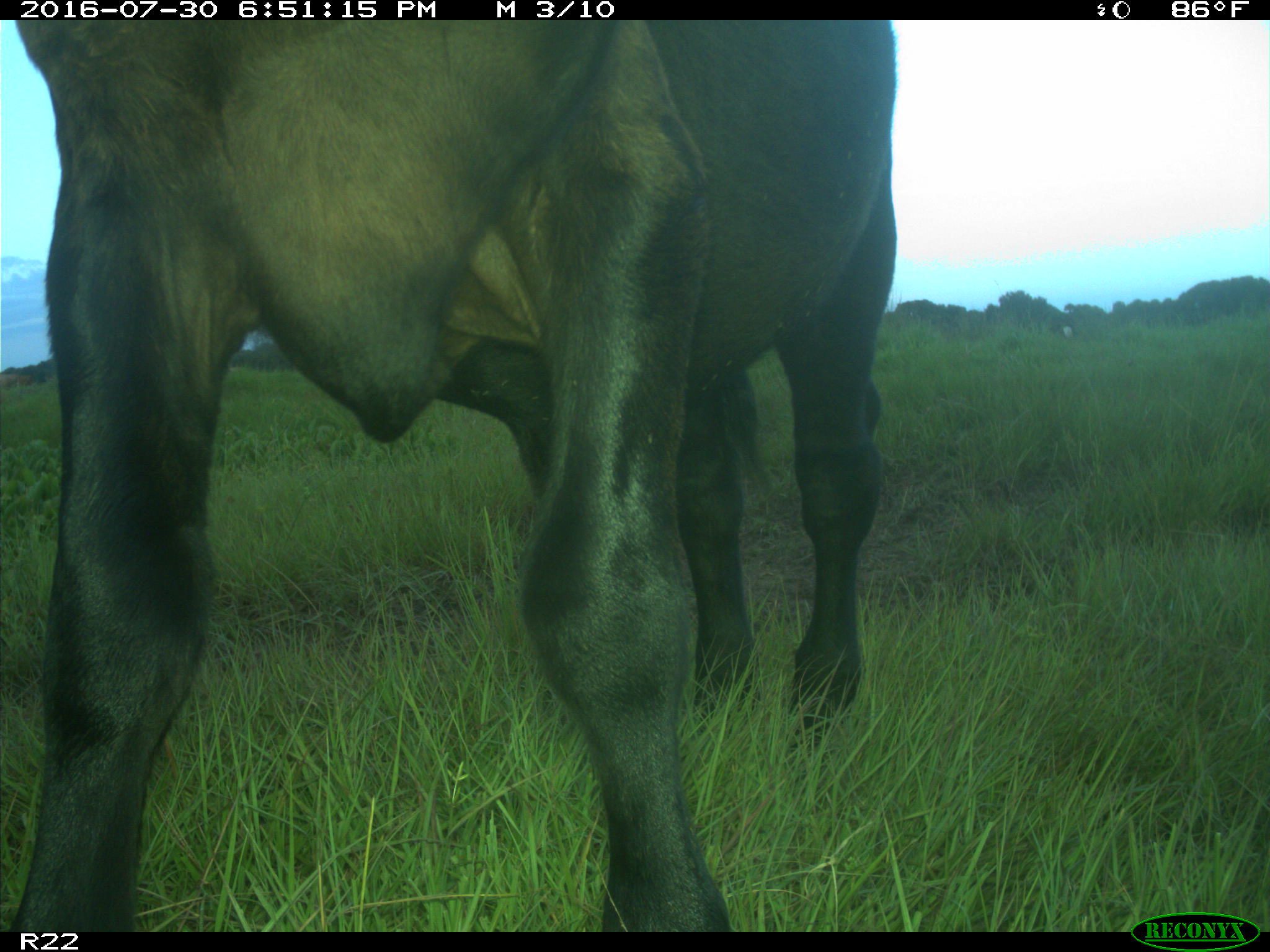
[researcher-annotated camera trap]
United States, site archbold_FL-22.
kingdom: Animalia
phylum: Chordata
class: Mammalia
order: Artiodactyla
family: Bovidae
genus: Bos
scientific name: Bos taurus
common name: domestic cow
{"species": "Bos taurus (domestic cow)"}